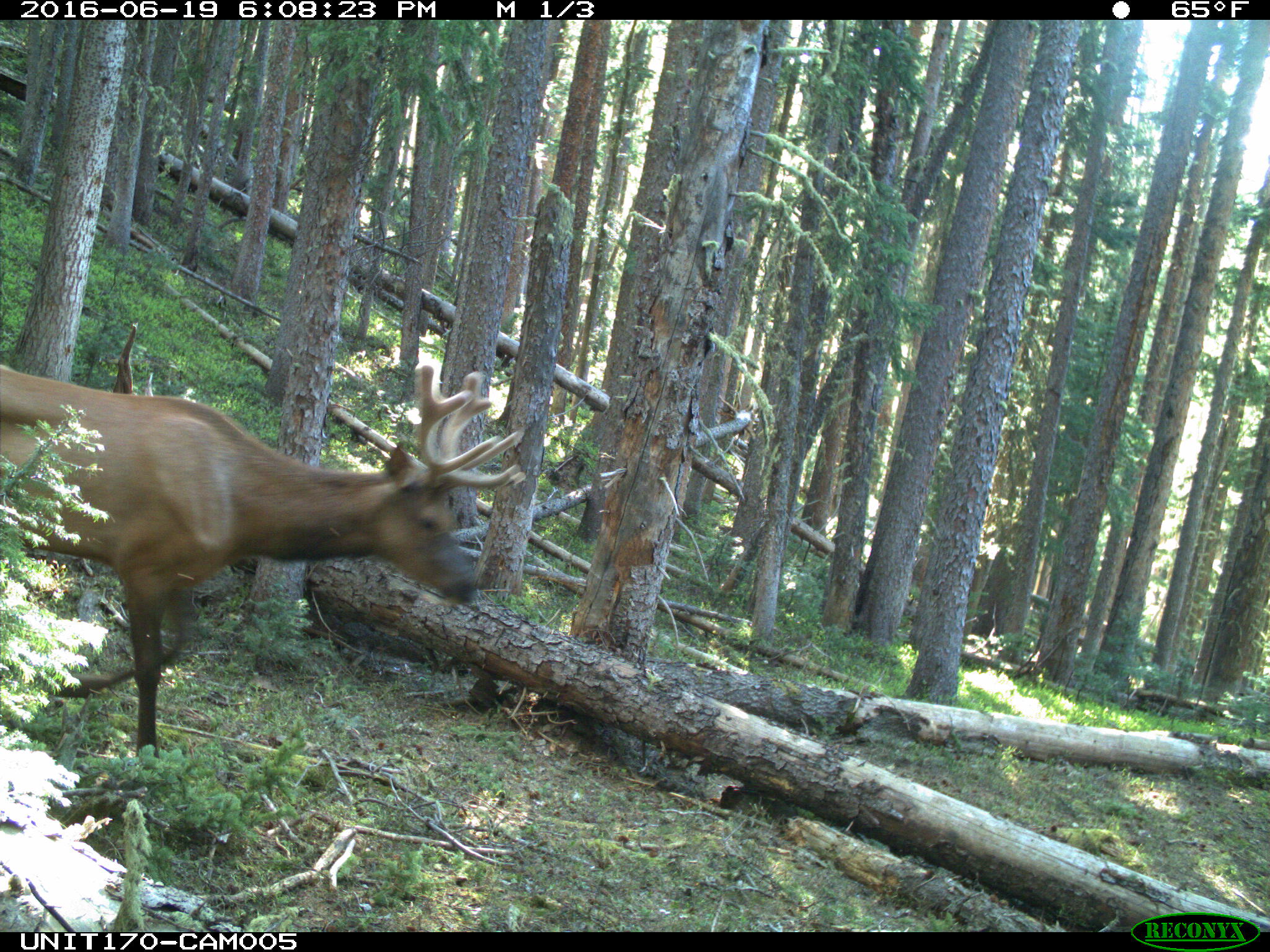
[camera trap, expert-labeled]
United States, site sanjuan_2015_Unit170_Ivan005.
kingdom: Animalia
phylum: Chordata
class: Mammalia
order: Artiodactyla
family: Cervidae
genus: Cervus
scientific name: Cervus elaphus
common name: red deer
Cervus elaphus (red deer).